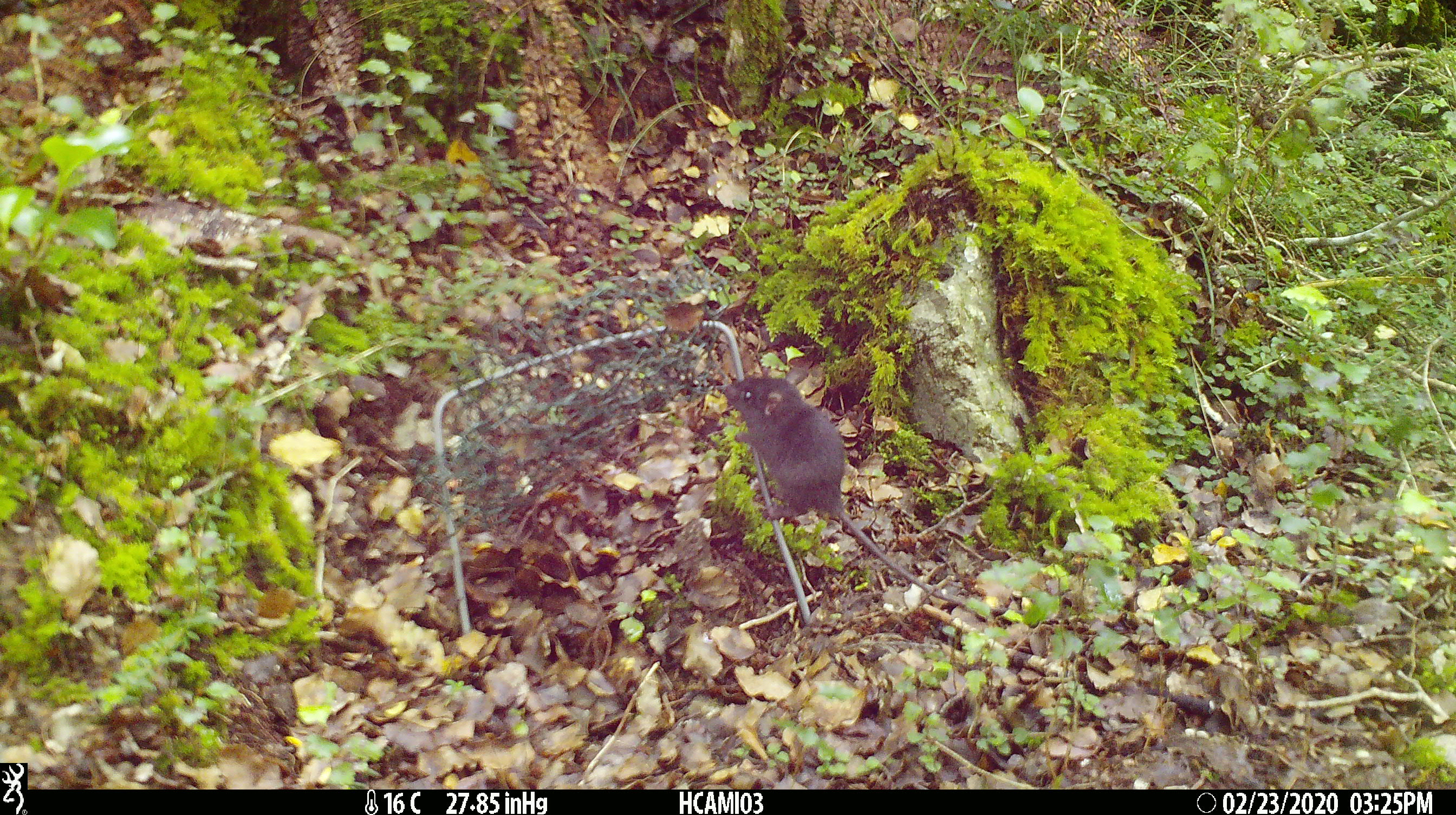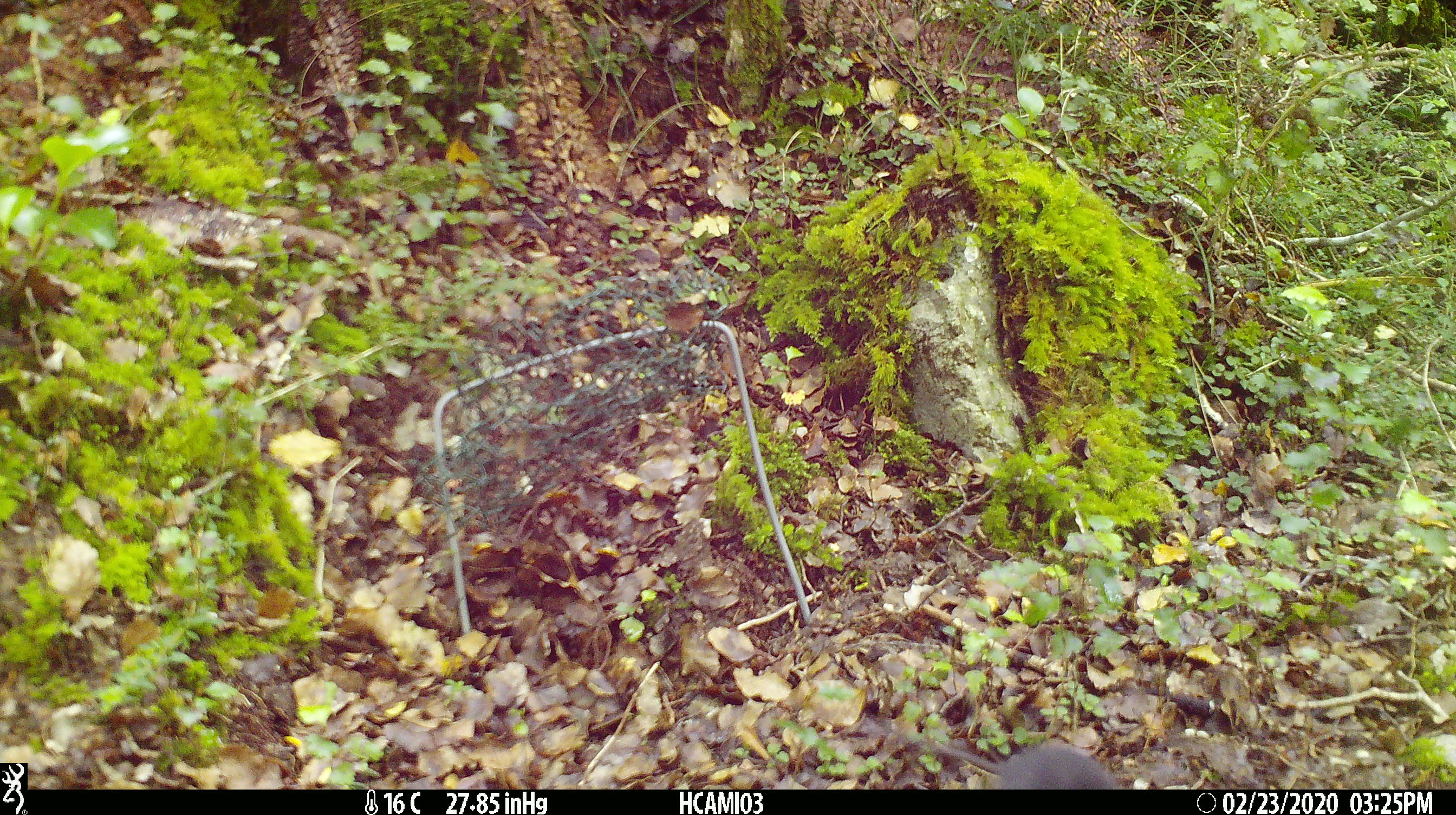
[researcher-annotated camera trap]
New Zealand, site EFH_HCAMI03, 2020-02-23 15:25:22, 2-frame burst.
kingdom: Animalia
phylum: Chordata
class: Mammalia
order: Rodentia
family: Muridae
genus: Mus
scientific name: Mus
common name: mouse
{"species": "mouse (Mus)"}